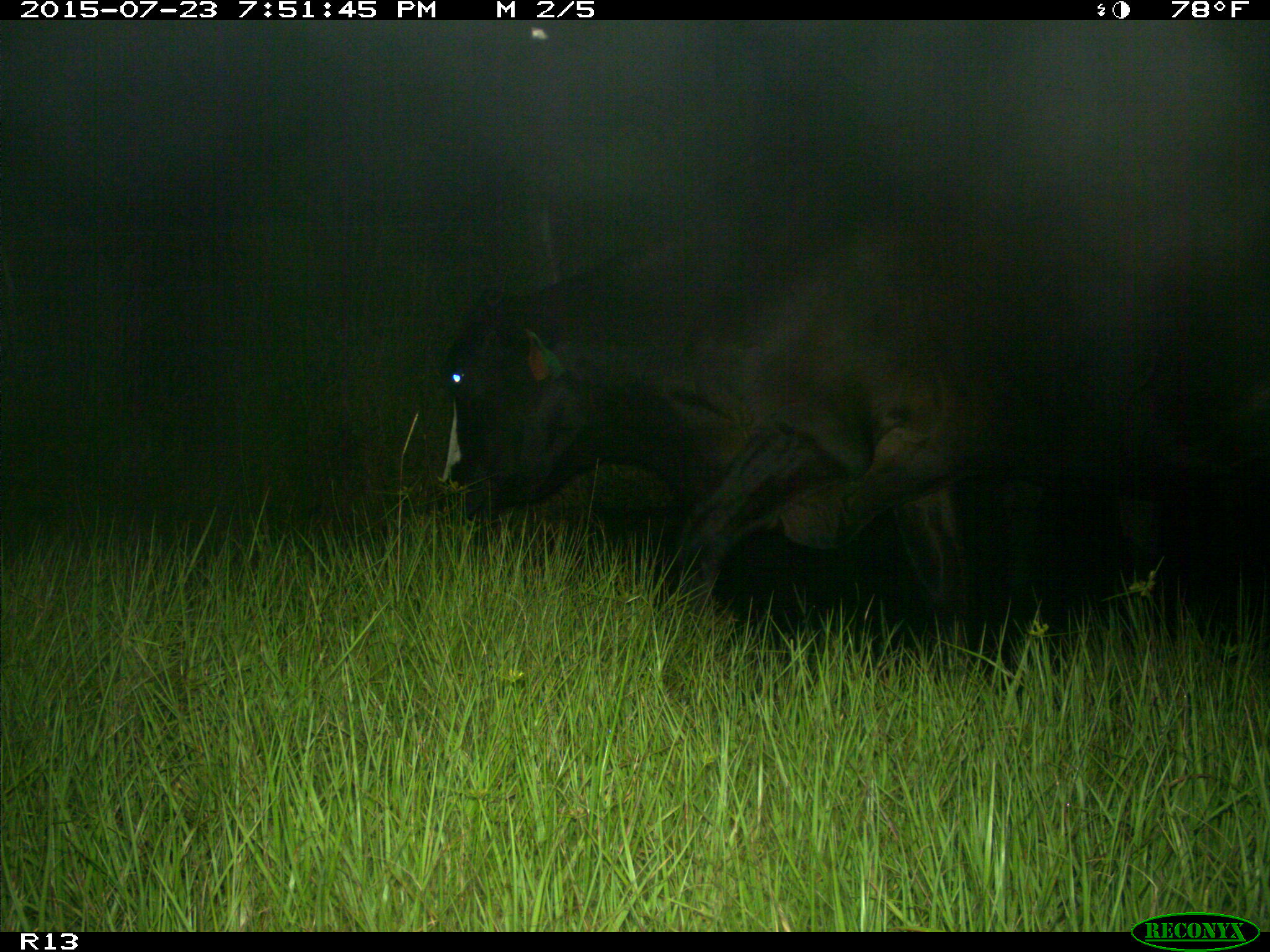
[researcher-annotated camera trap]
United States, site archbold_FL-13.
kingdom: Animalia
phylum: Chordata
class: Mammalia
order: Artiodactyla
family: Bovidae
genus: Bos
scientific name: Bos taurus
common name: domestic cow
Bos taurus (domestic cow).